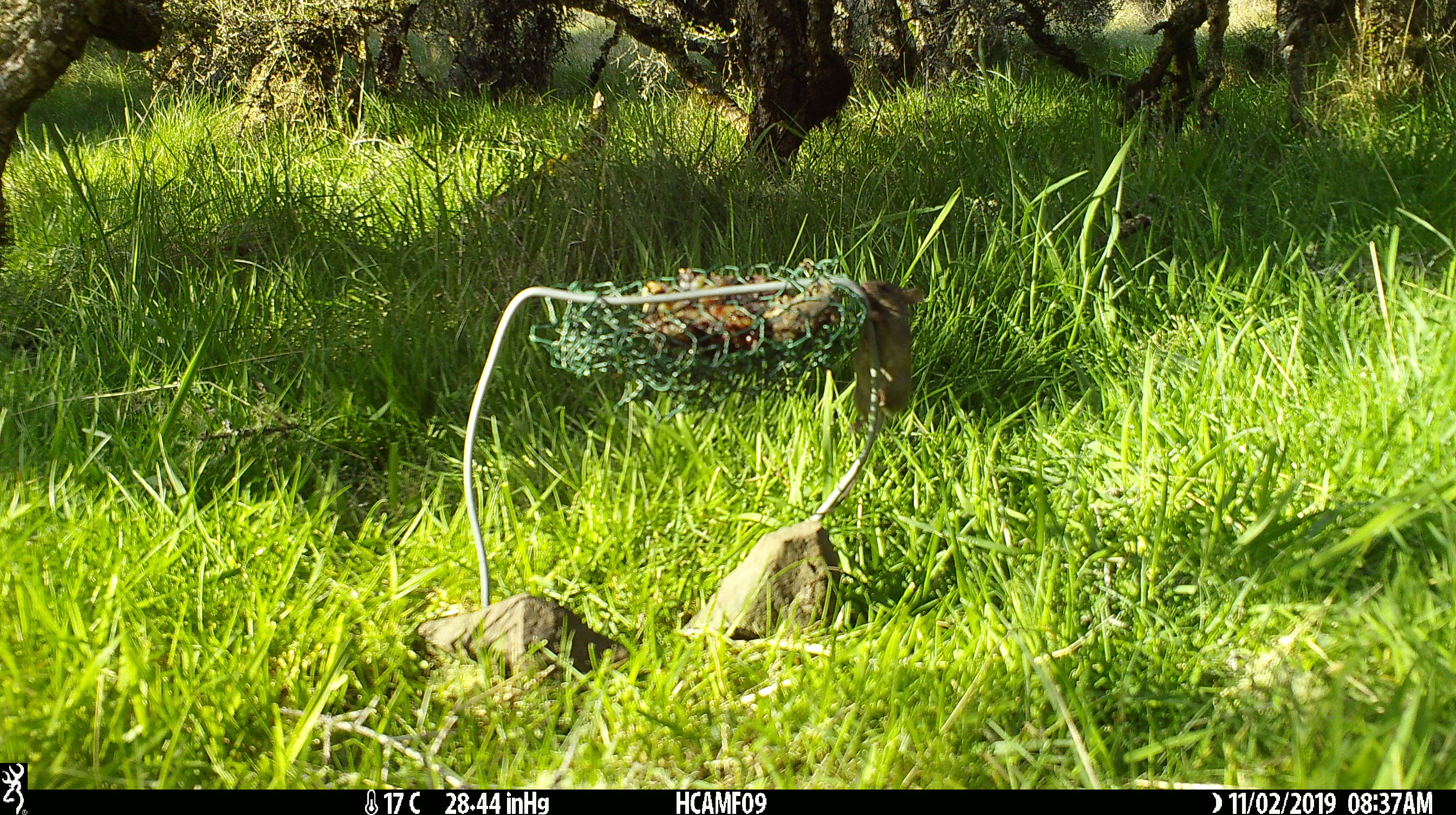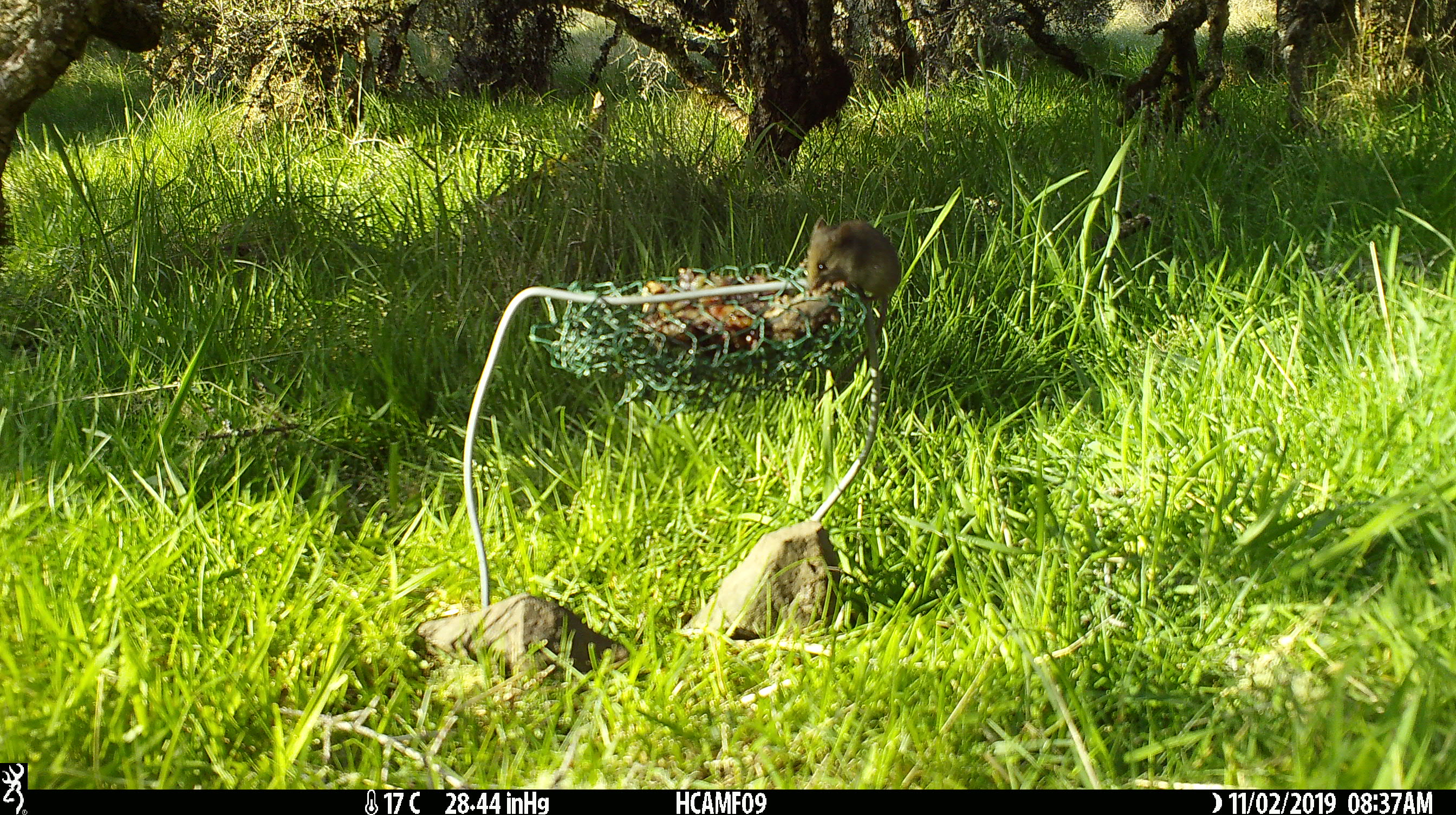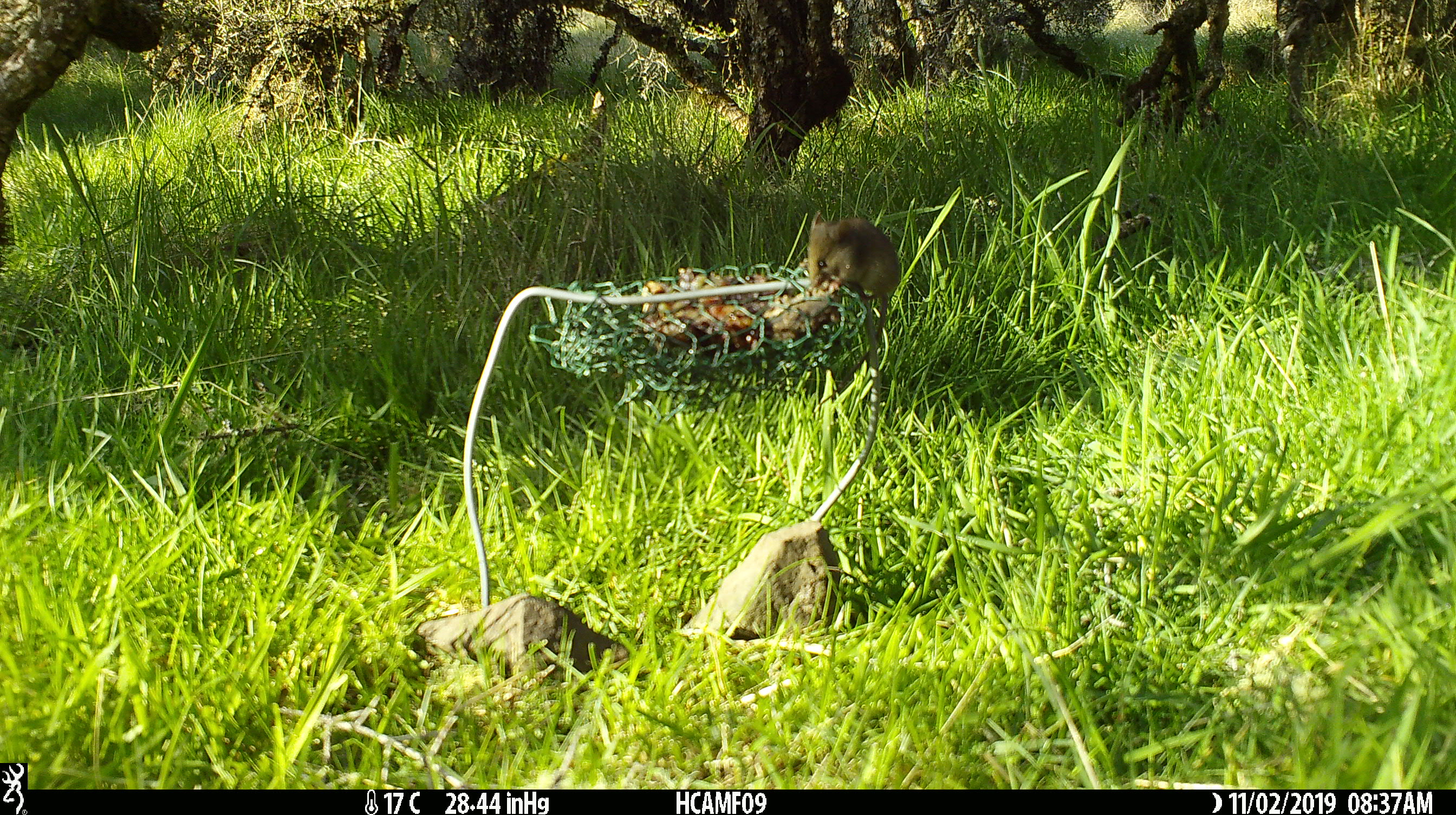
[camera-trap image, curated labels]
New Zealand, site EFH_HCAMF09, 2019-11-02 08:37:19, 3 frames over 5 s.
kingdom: Animalia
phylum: Chordata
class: Mammalia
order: Rodentia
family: Muridae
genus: Mus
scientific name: Mus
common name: mouse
Mouse (Mus).